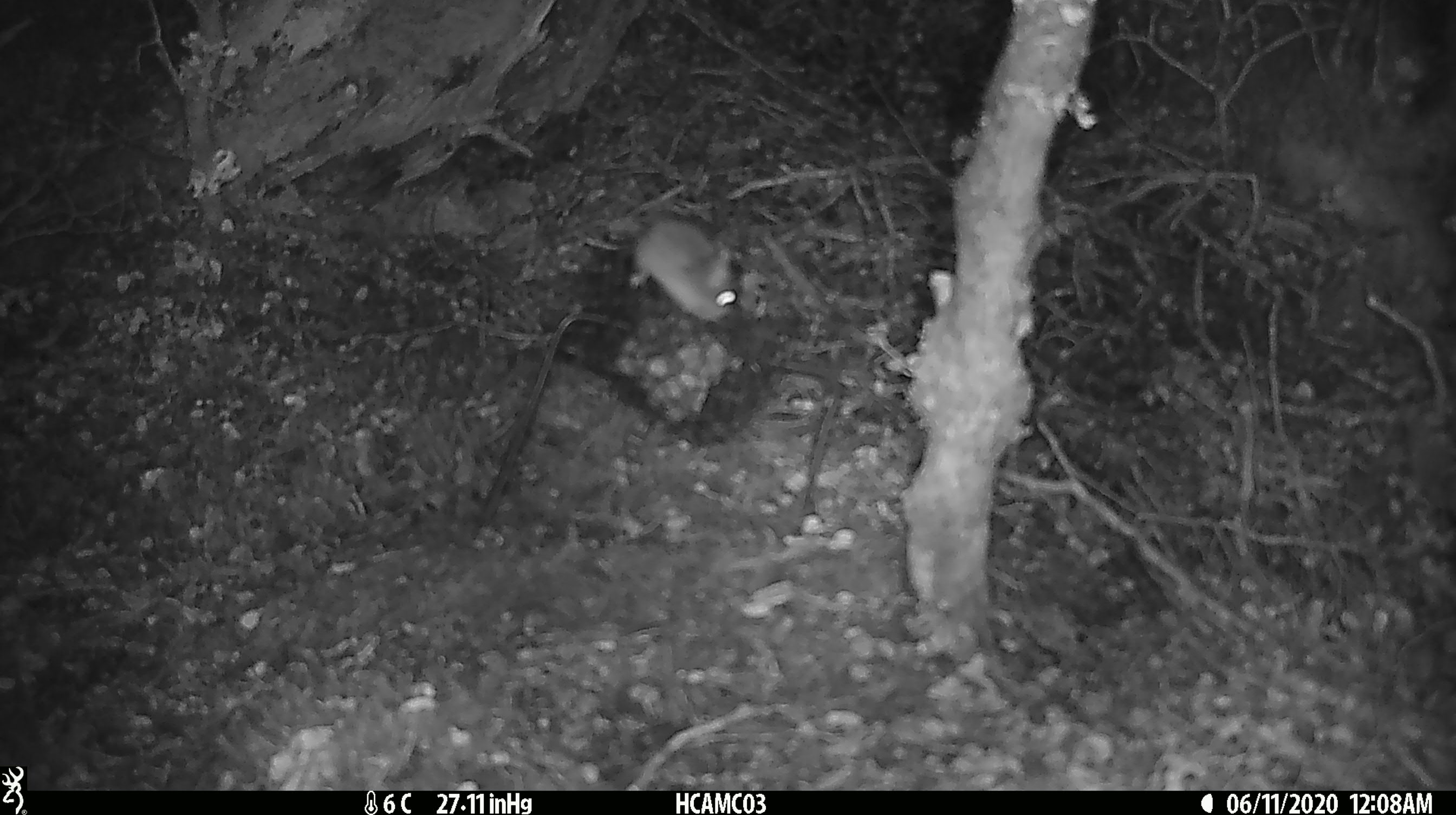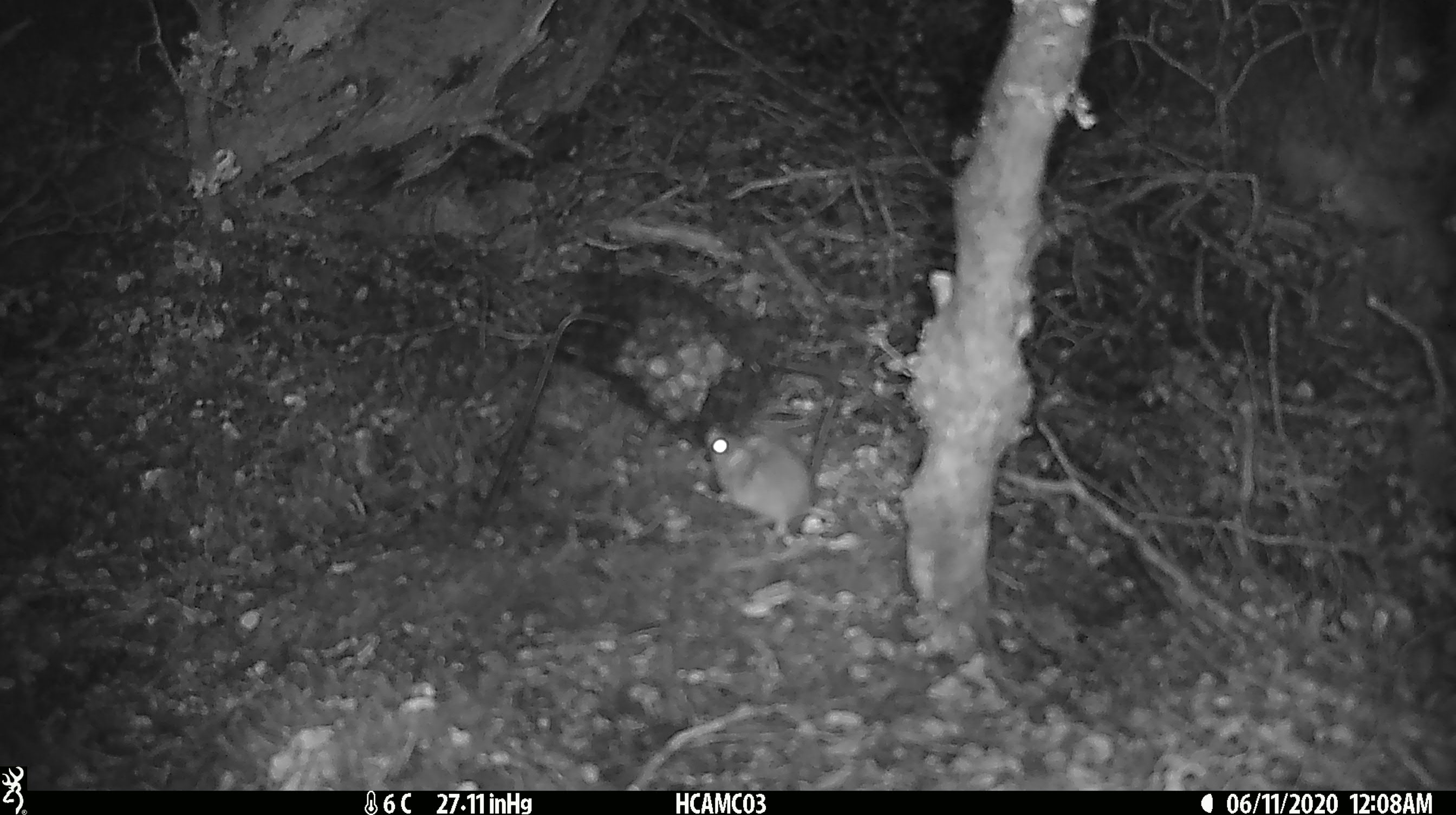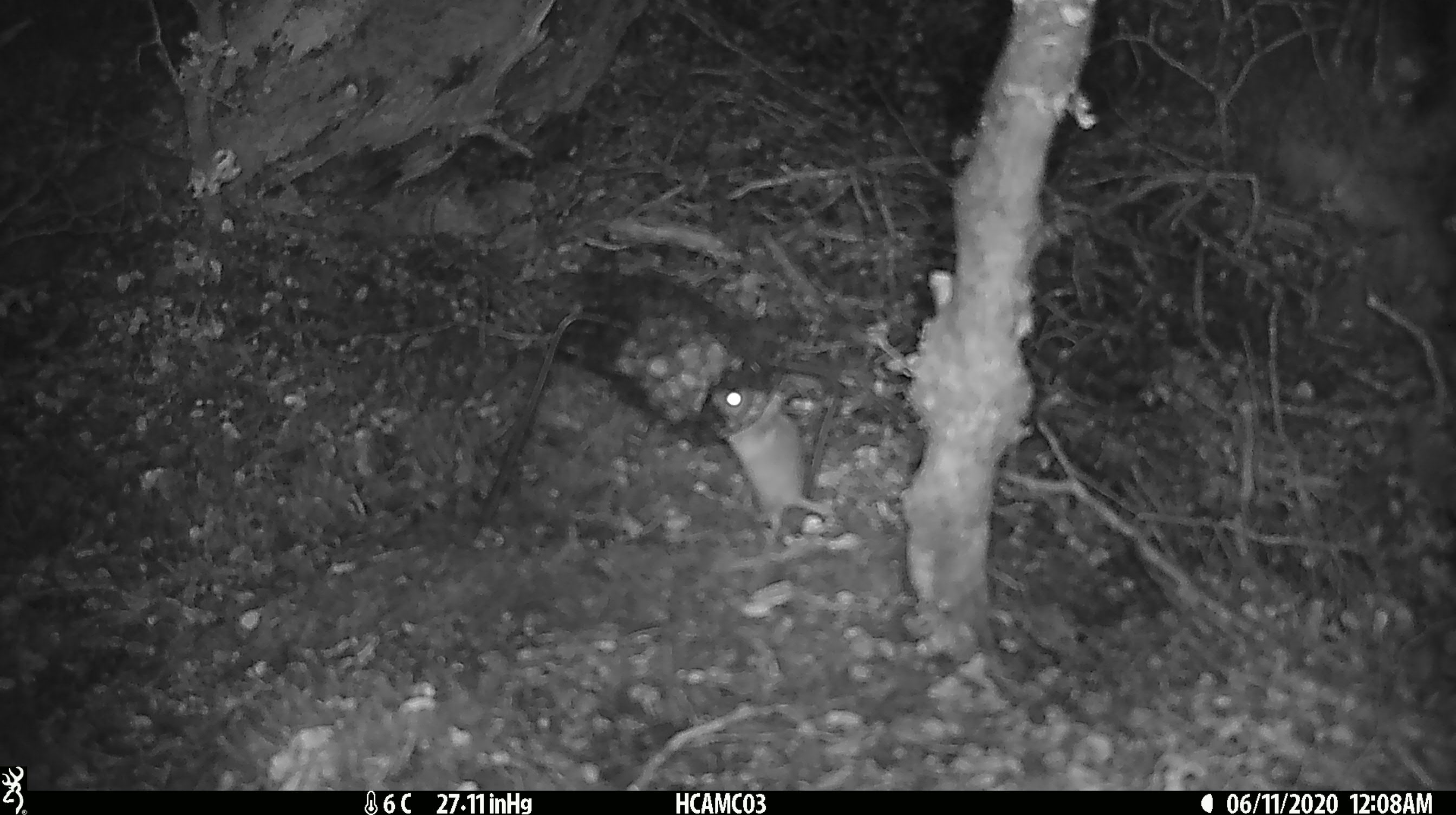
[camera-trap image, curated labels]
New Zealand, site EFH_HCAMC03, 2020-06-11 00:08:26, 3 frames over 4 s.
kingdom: Animalia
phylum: Chordata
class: Mammalia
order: Rodentia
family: Muridae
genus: Mus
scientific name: Mus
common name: mouse